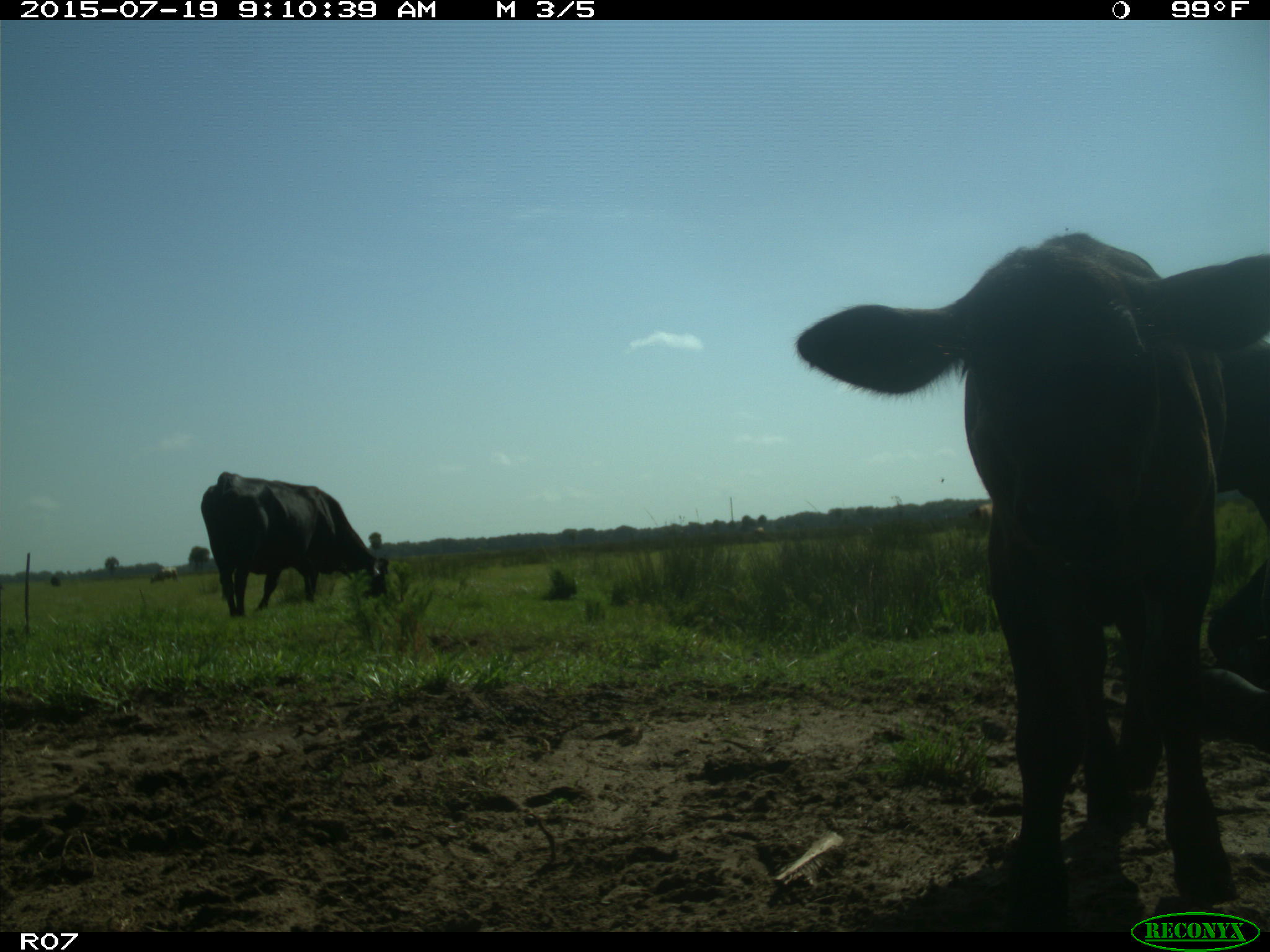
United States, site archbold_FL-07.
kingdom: Animalia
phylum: Chordata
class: Mammalia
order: Artiodactyla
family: Bovidae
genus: Bos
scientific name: Bos taurus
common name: domestic cow